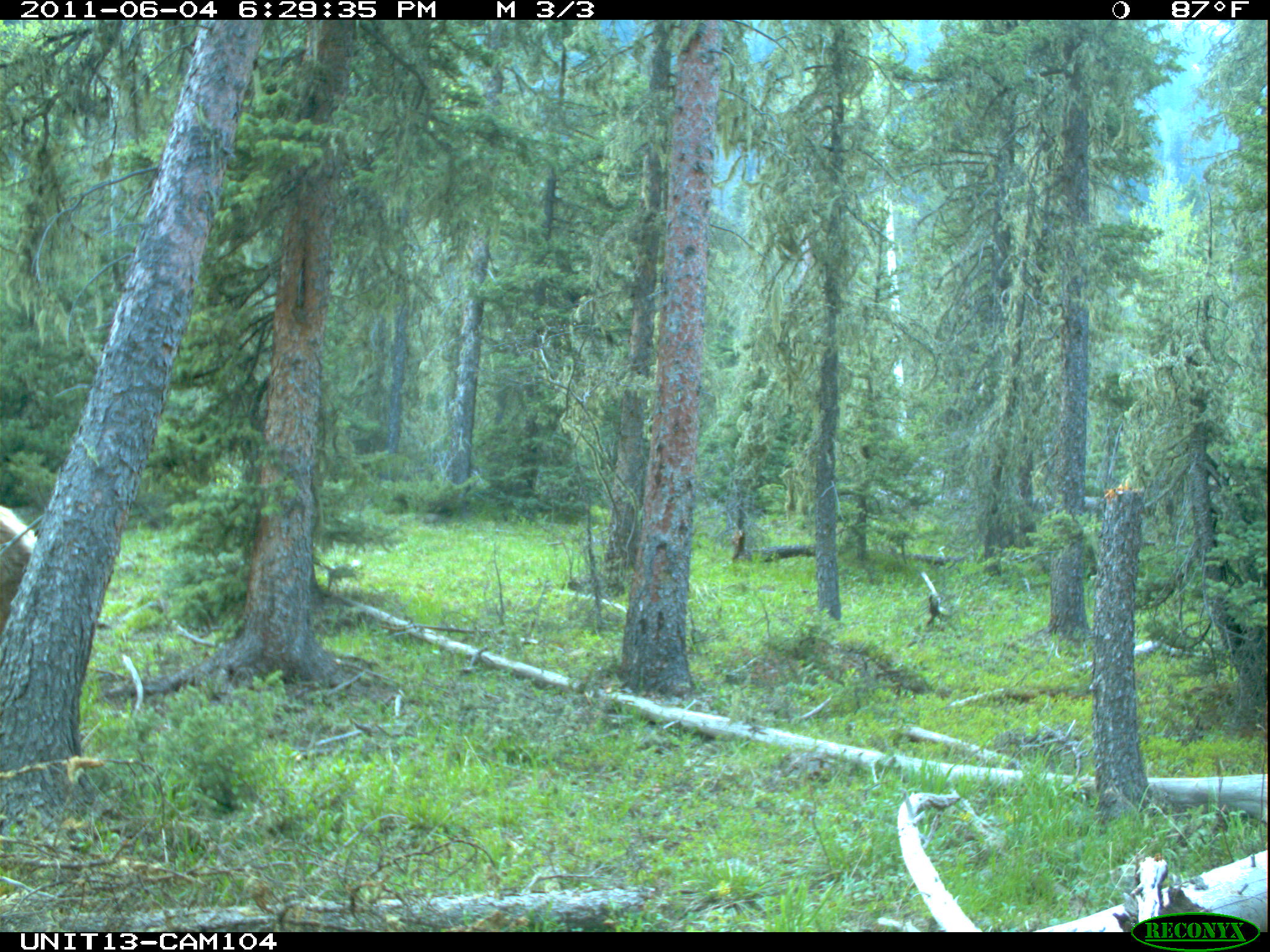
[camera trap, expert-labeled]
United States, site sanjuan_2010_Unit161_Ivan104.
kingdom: Animalia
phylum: Chordata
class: Mammalia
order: Artiodactyla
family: Cervidae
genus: Cervus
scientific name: Cervus elaphus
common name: red deer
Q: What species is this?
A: Cervus elaphus (red deer).